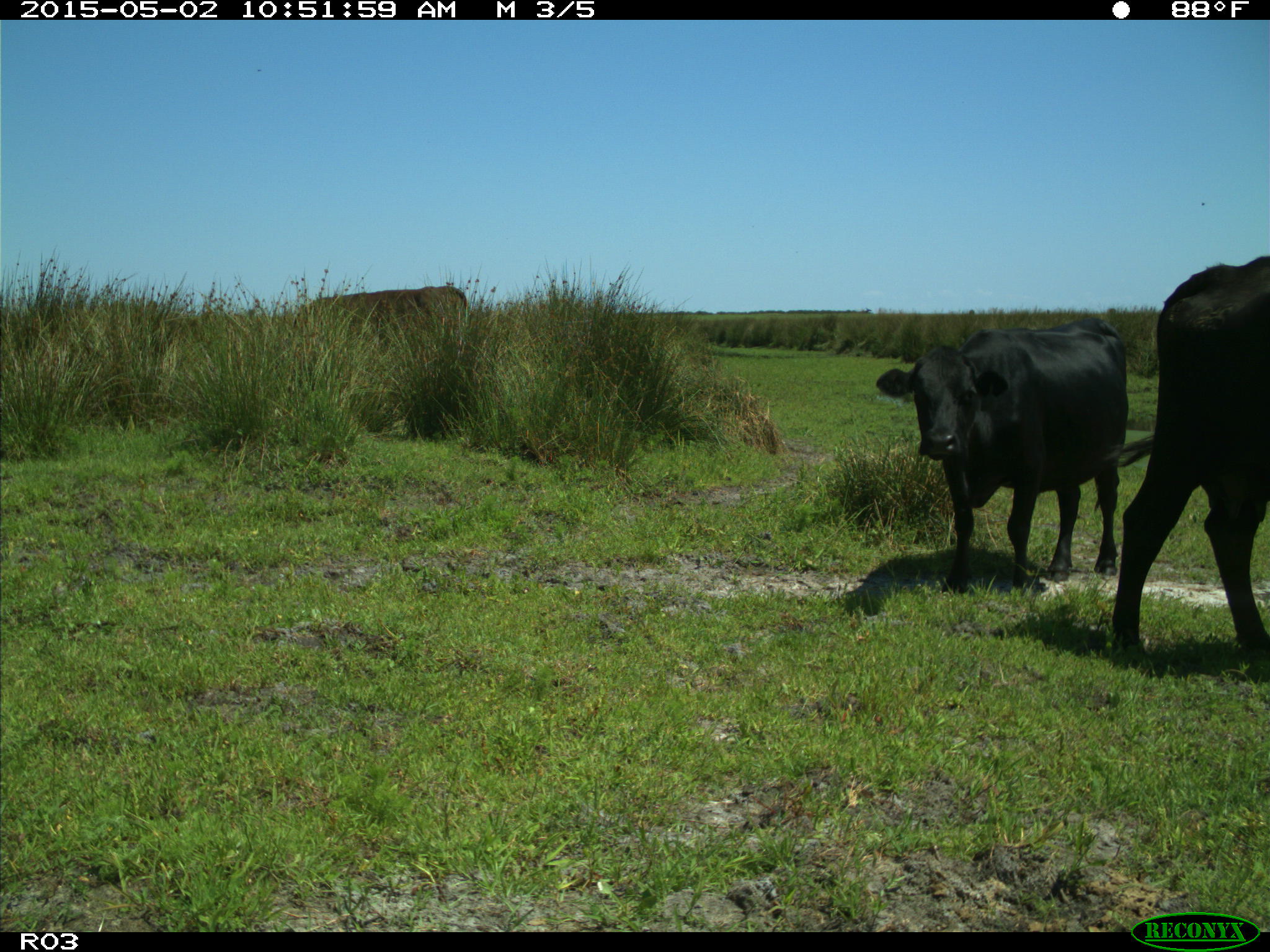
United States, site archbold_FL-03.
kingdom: Animalia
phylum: Chordata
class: Mammalia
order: Artiodactyla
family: Bovidae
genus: Bos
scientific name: Bos taurus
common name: domestic cow